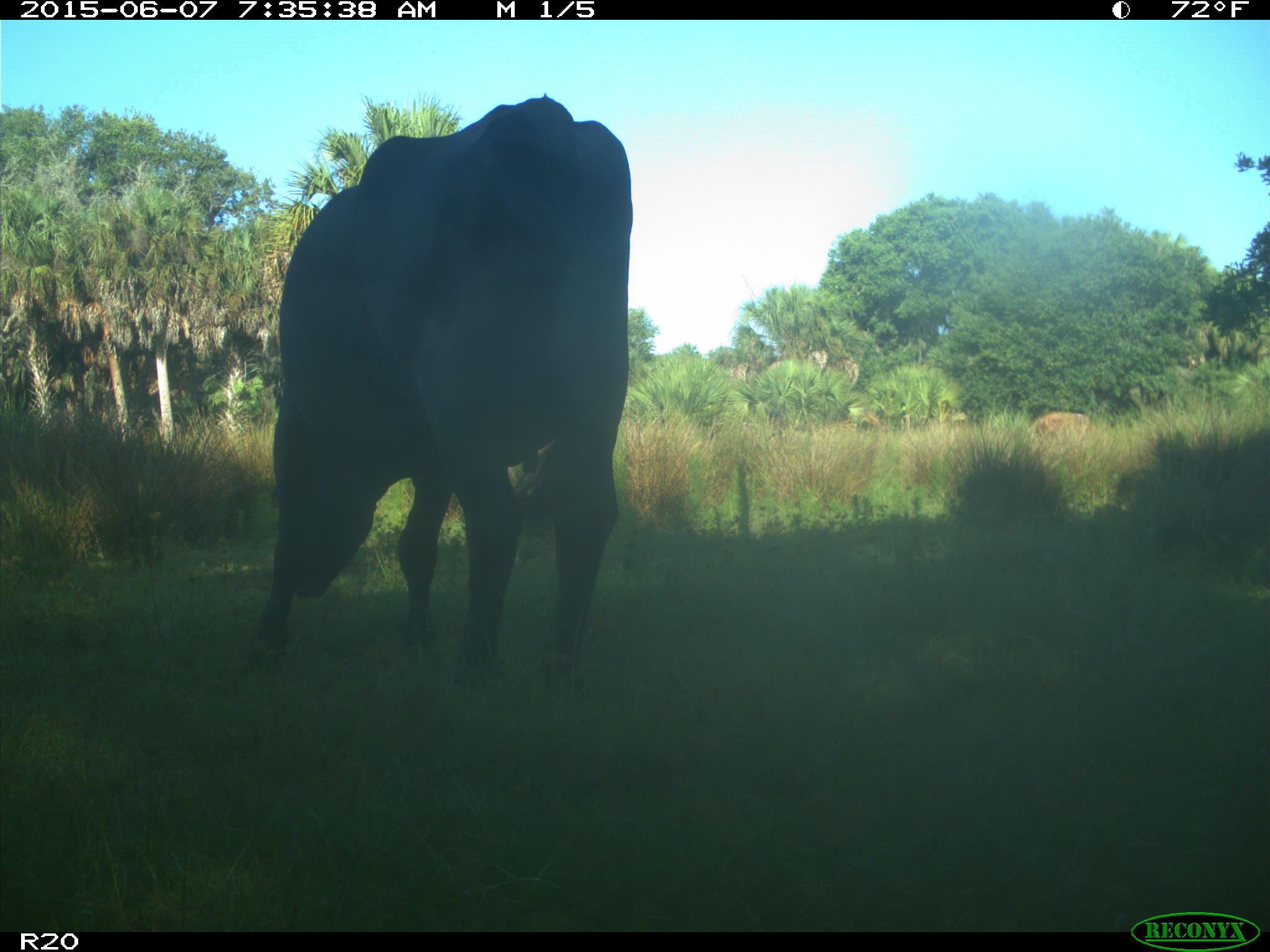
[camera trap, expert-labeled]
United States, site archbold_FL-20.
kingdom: Animalia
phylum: Chordata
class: Mammalia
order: Artiodactyla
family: Bovidae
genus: Bos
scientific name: Bos taurus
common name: domestic cow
Bos taurus (domestic cow).